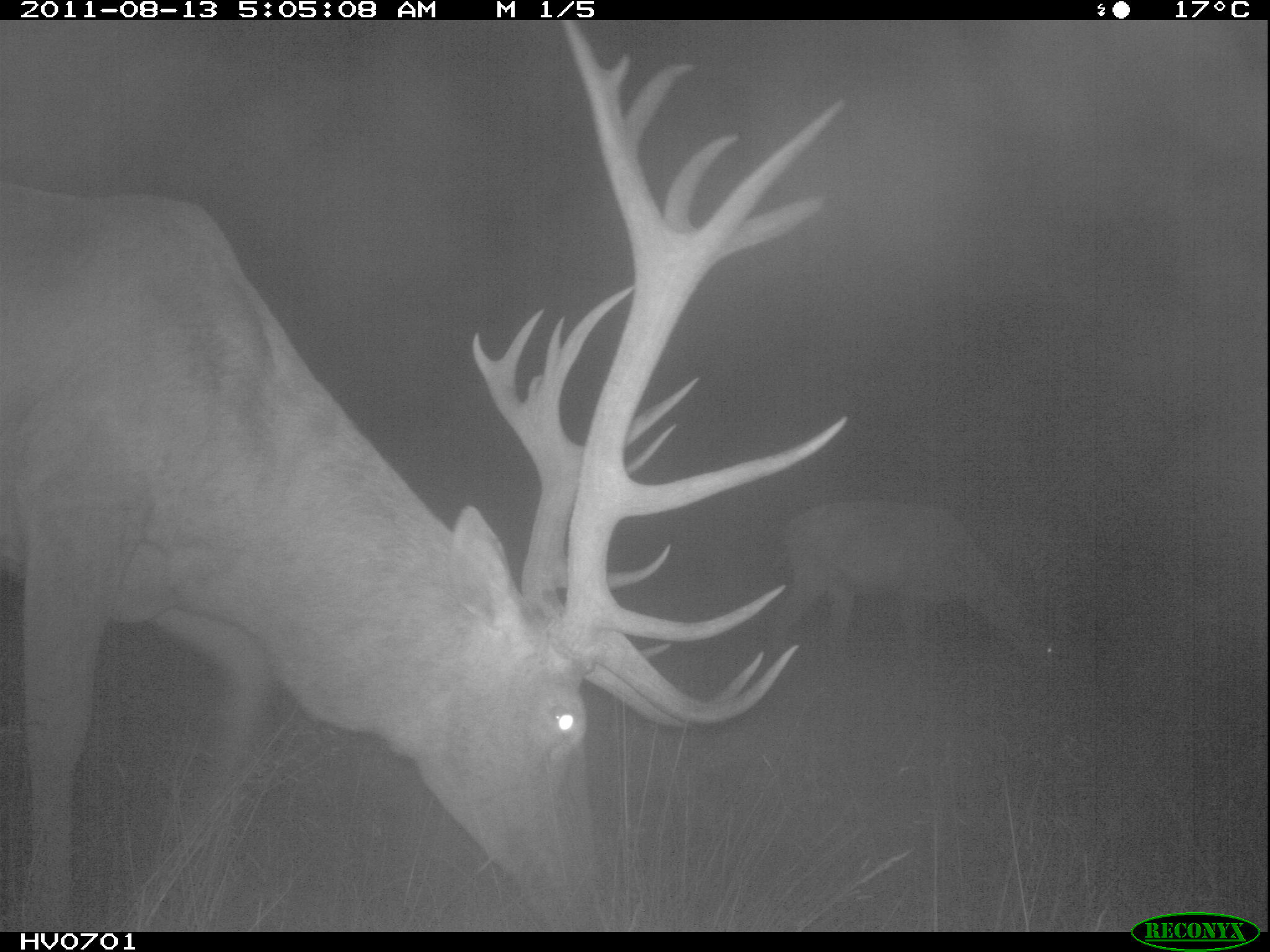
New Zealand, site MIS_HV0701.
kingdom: Animalia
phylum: Chordata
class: Mammalia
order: Artiodactyla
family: Cervidae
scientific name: Cervidae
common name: deer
Deer (Cervidae).